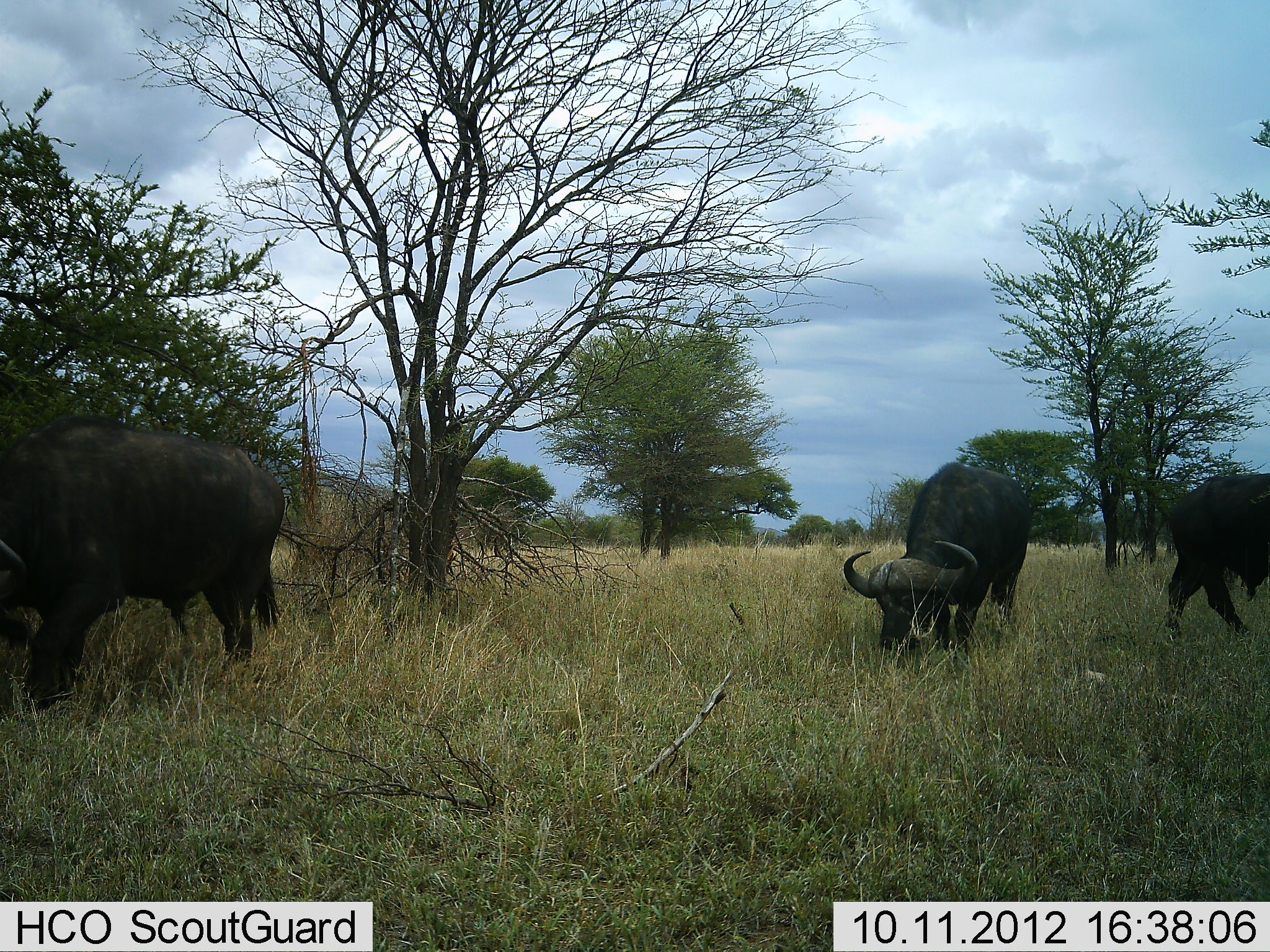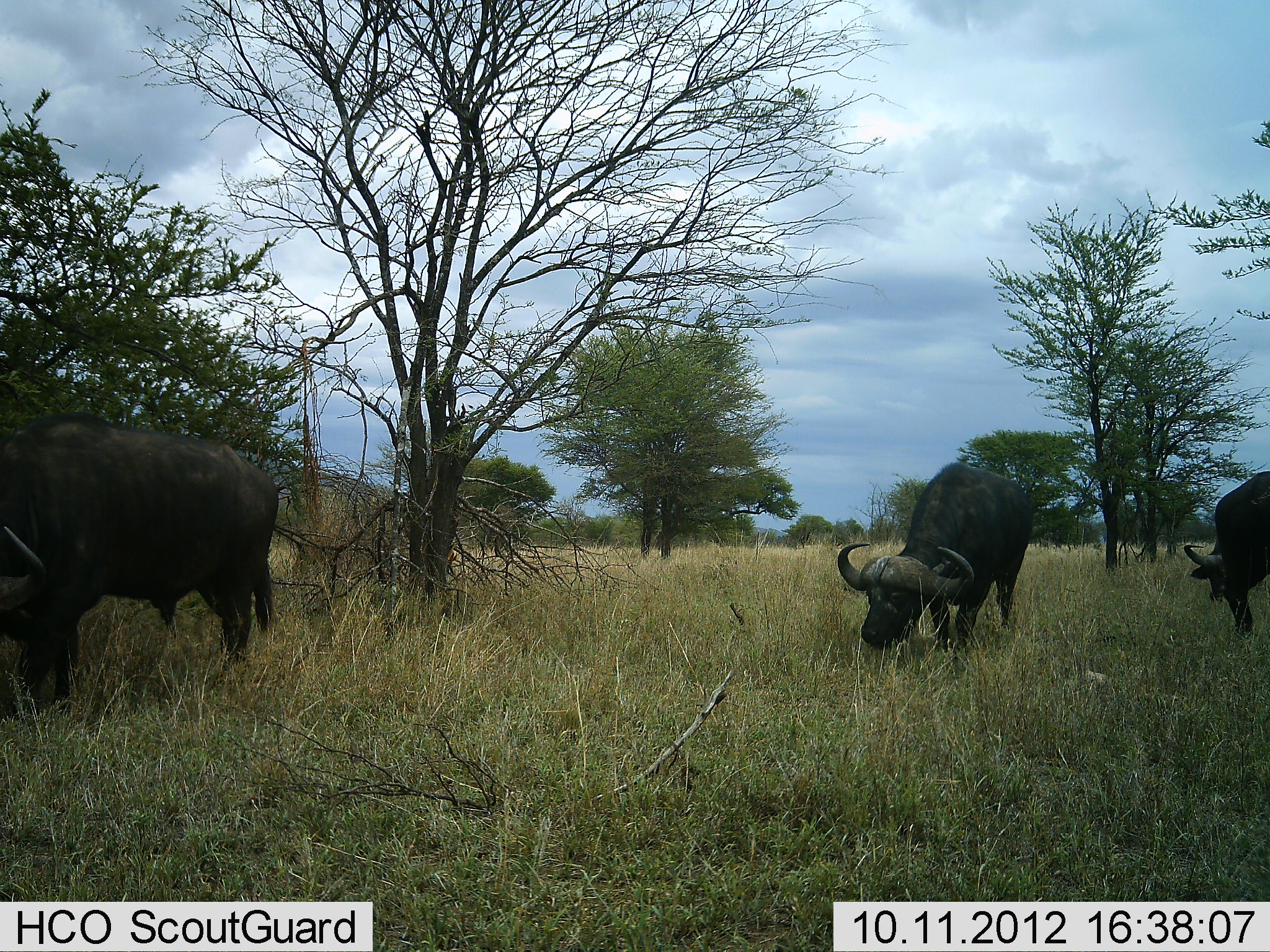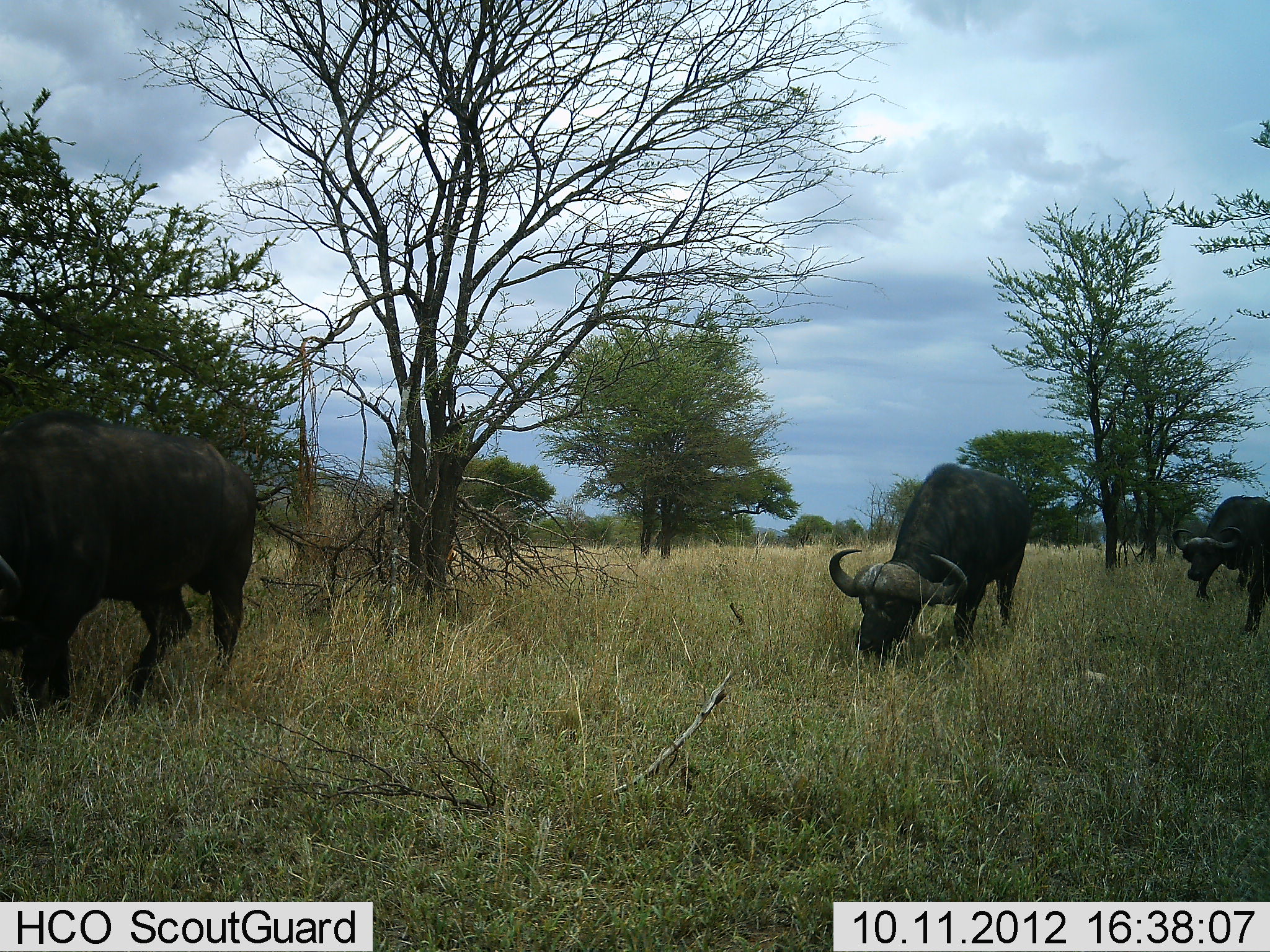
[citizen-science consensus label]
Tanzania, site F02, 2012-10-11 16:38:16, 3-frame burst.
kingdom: Animalia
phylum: Chordata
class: Mammalia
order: Artiodactyla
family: Bovidae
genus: Syncerus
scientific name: Syncerus caffer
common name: cape buffalo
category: buffalo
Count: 4.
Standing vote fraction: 30%.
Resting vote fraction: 0%.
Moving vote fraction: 20%.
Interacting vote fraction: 0%.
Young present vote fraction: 0%.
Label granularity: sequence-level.